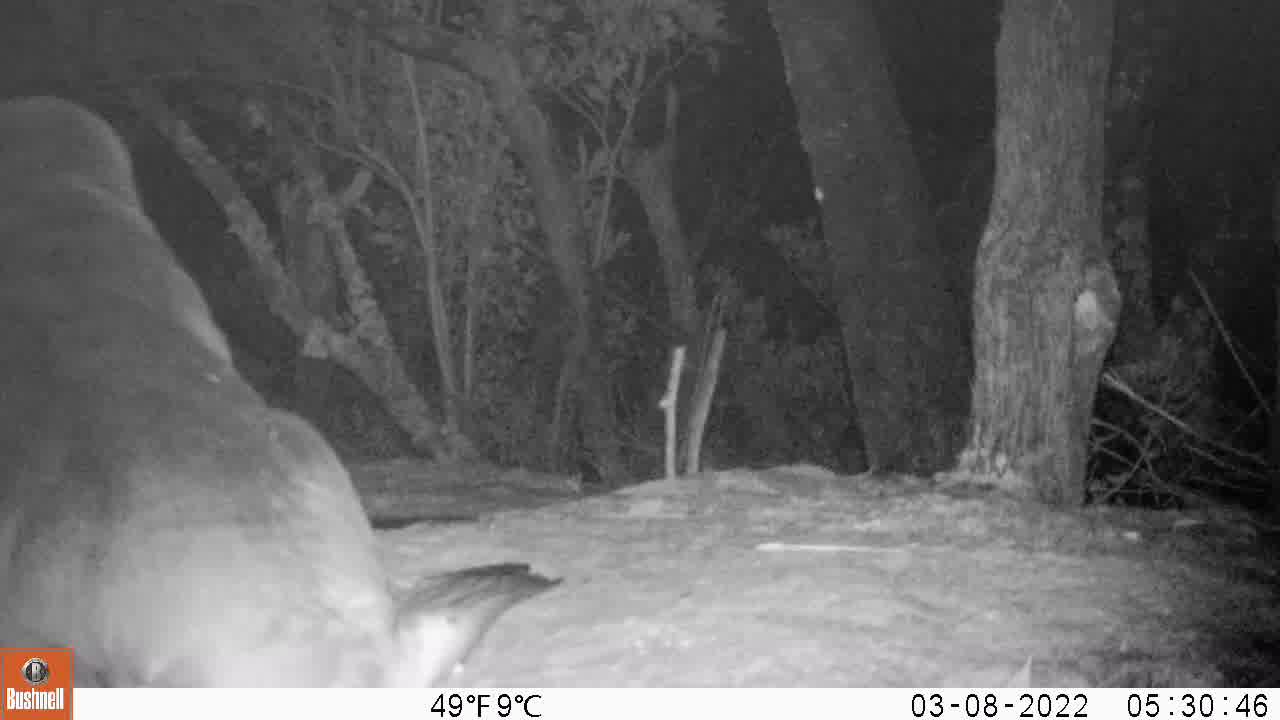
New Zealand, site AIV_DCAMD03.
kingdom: Animalia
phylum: Chordata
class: Mammalia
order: Carnivora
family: Otariidae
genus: Phocarctos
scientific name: Phocarctos hookeri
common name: new zealand sea lion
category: sealion